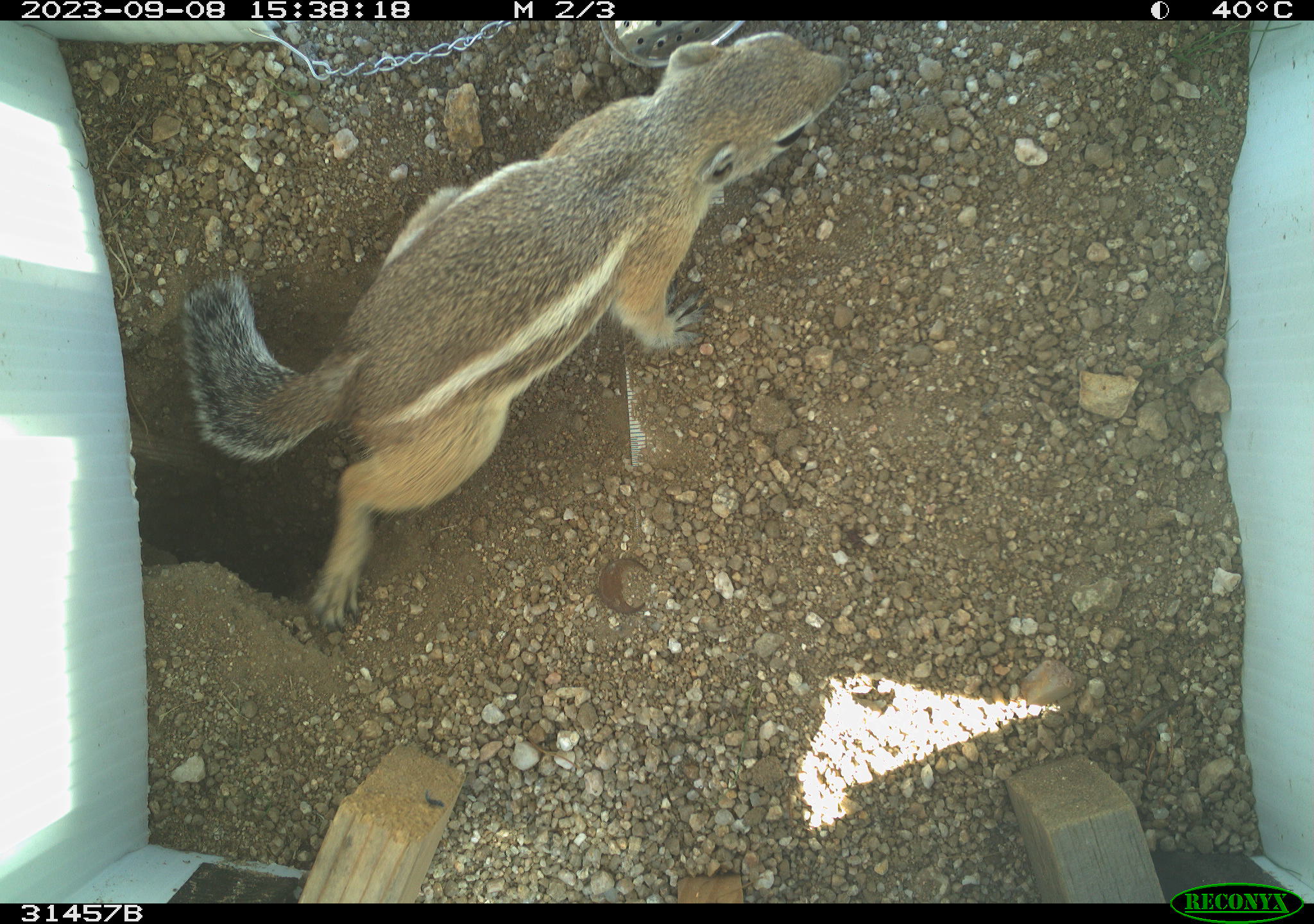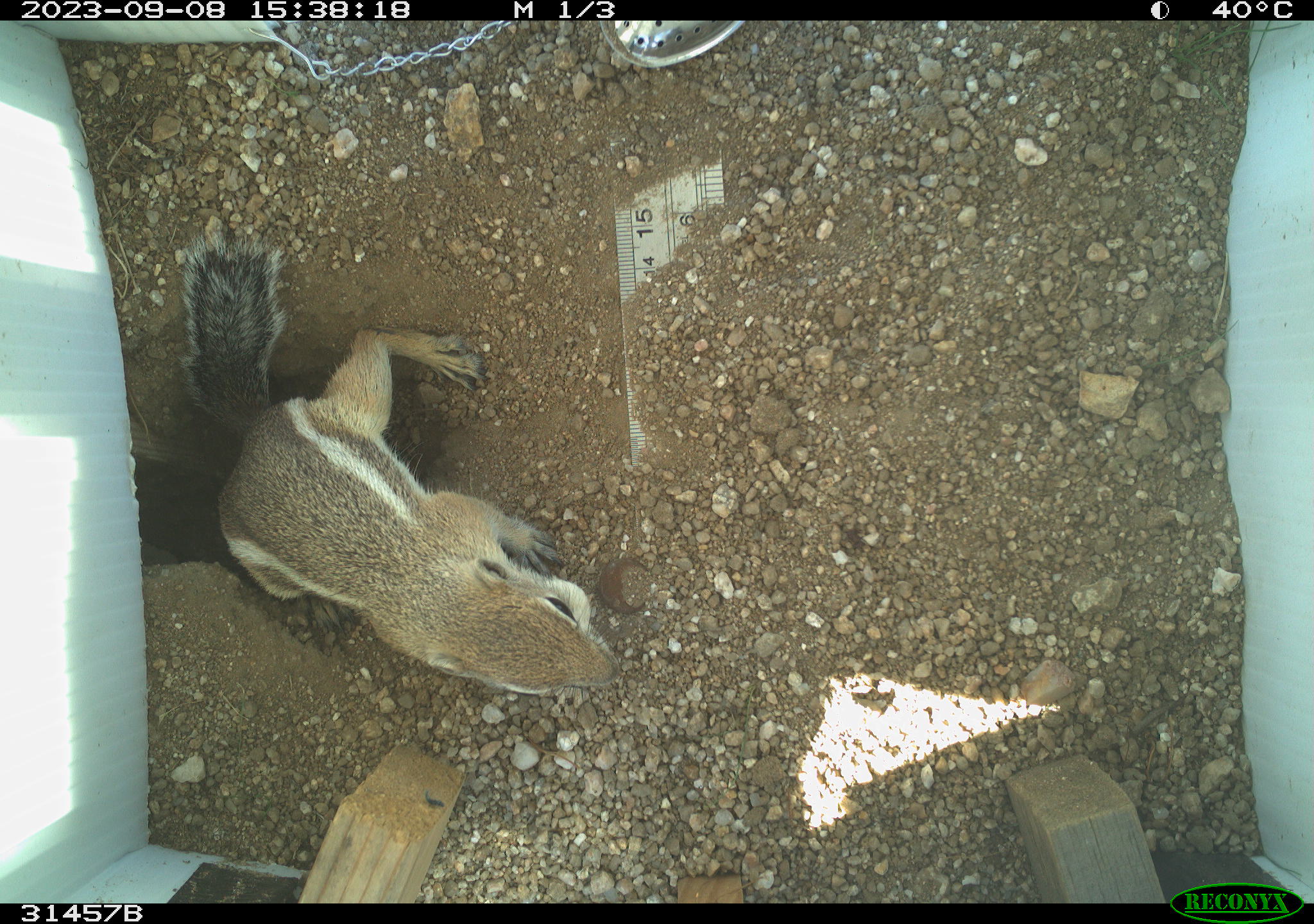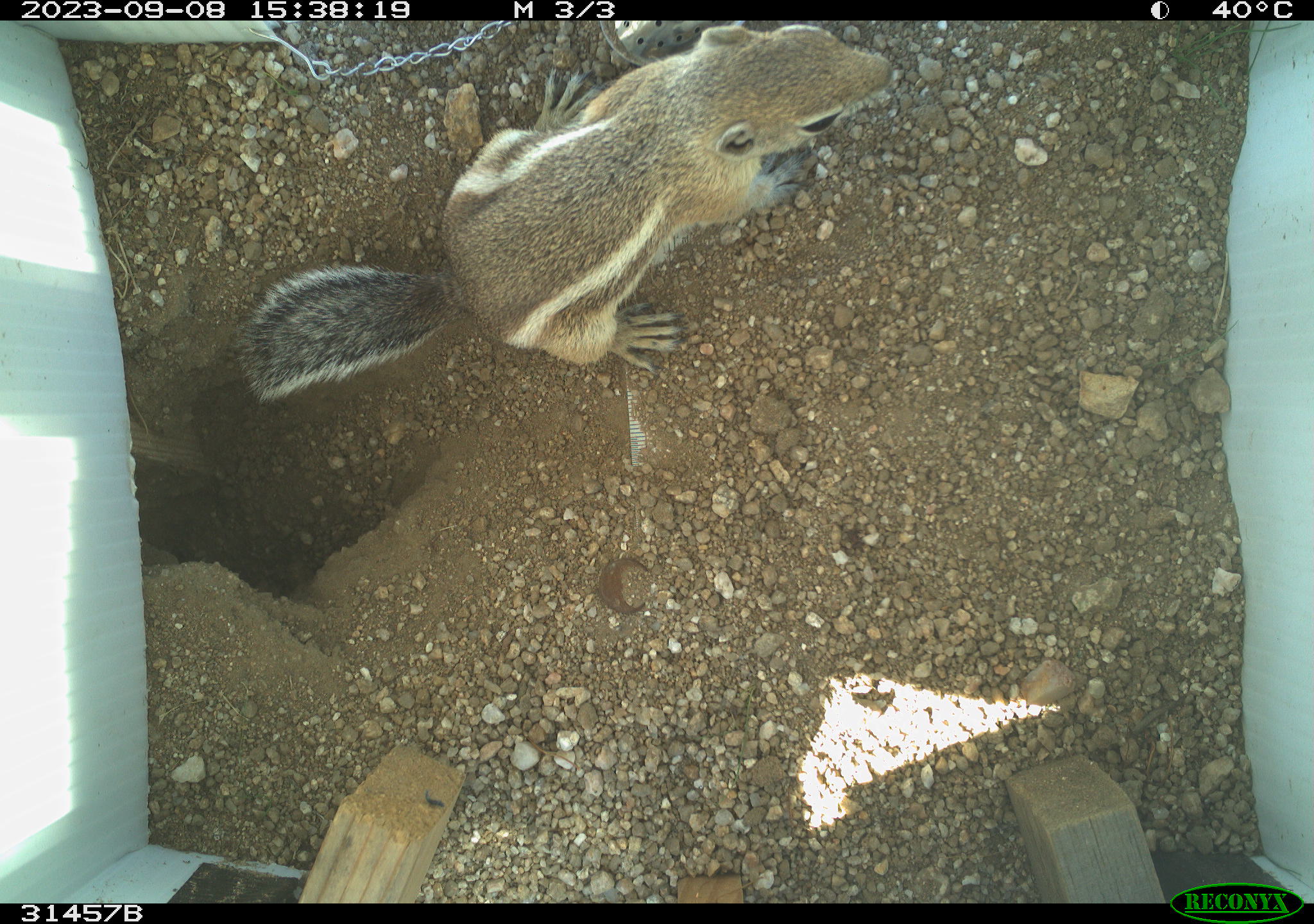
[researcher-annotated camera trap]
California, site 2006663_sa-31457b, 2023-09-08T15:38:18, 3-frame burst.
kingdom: Animalia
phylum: Chordata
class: Mammalia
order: Rodentia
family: Sciuridae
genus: Ammospermophilus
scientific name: Ammospermophilus leucurus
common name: white-tailed antelope squirrel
White-tailed antelope squirrel (Ammospermophilus leucurus).